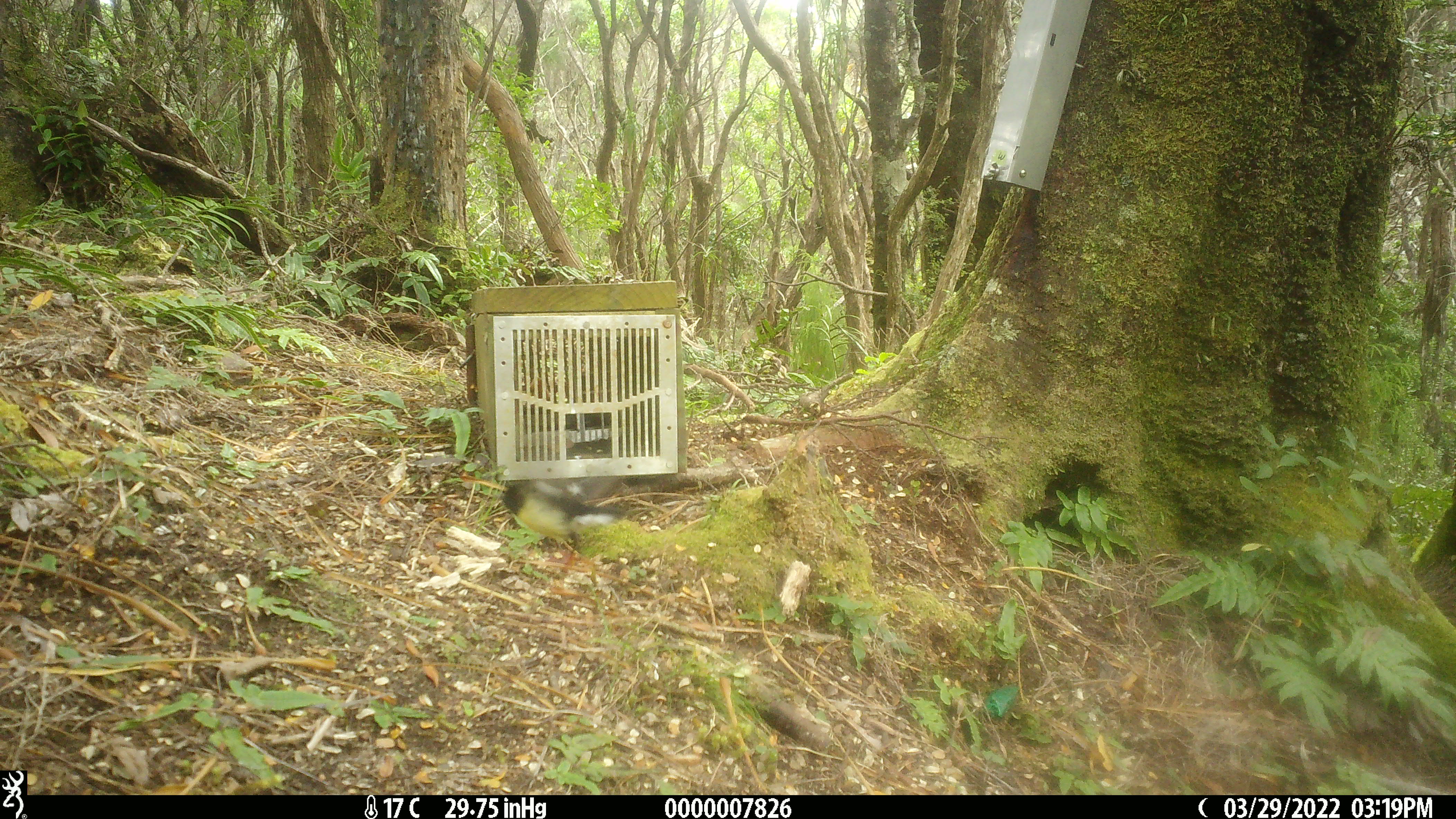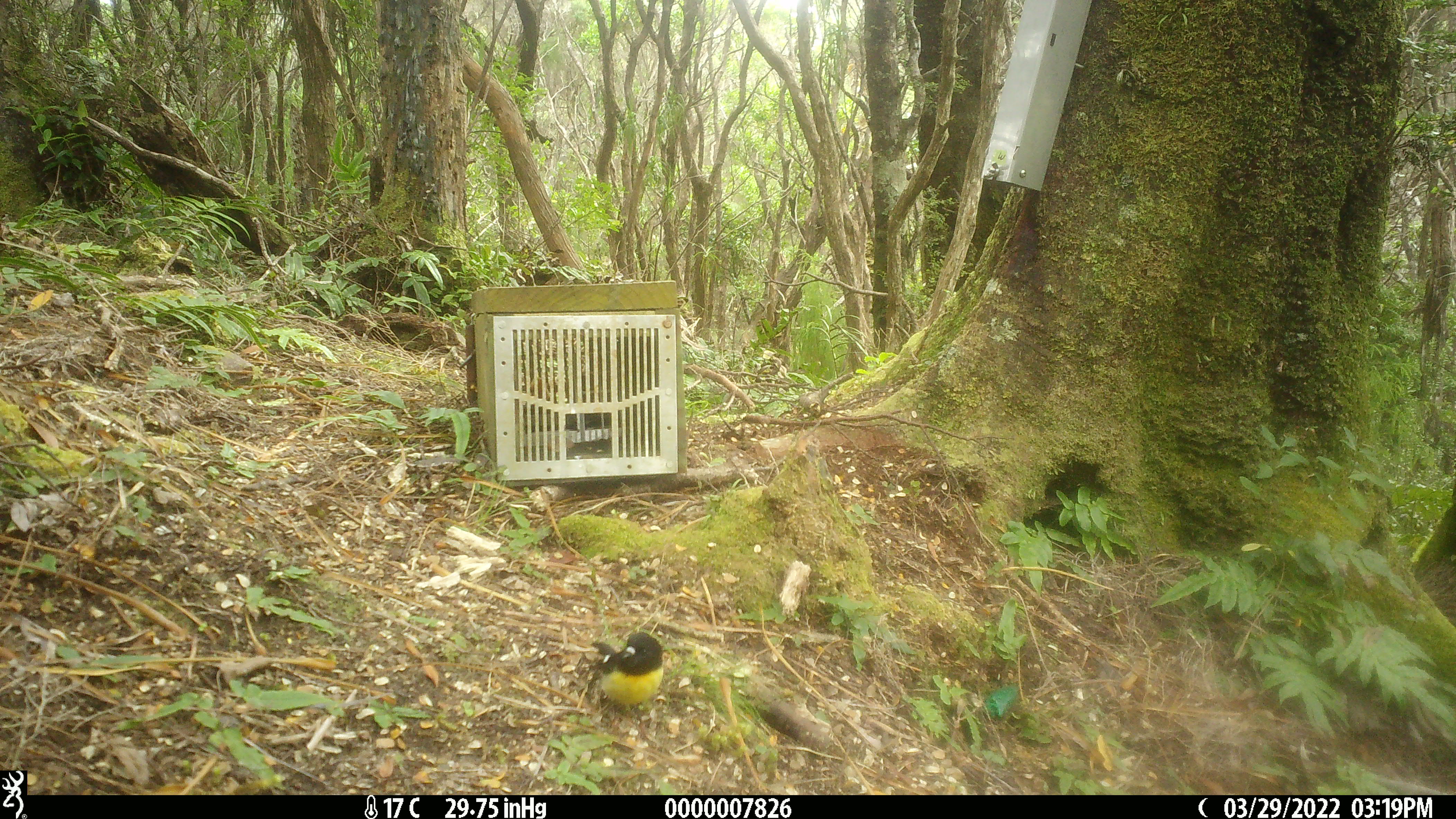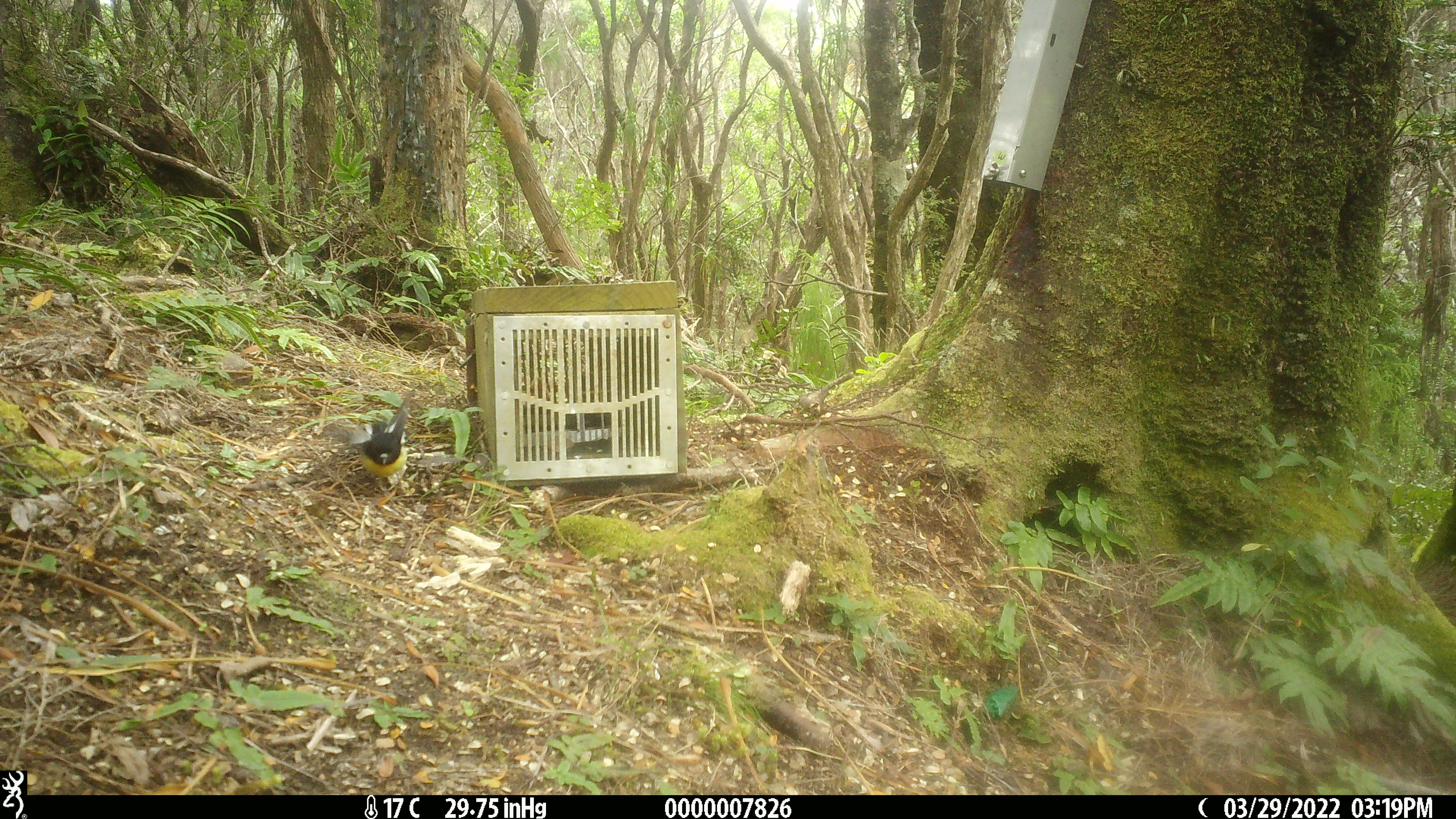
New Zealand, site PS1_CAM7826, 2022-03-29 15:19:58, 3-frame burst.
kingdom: Animalia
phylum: Chordata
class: Aves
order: Passeriformes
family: Petroicidae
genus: Petroica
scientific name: Petroica macrocephala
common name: tomtit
Tomtit (Petroica macrocephala).